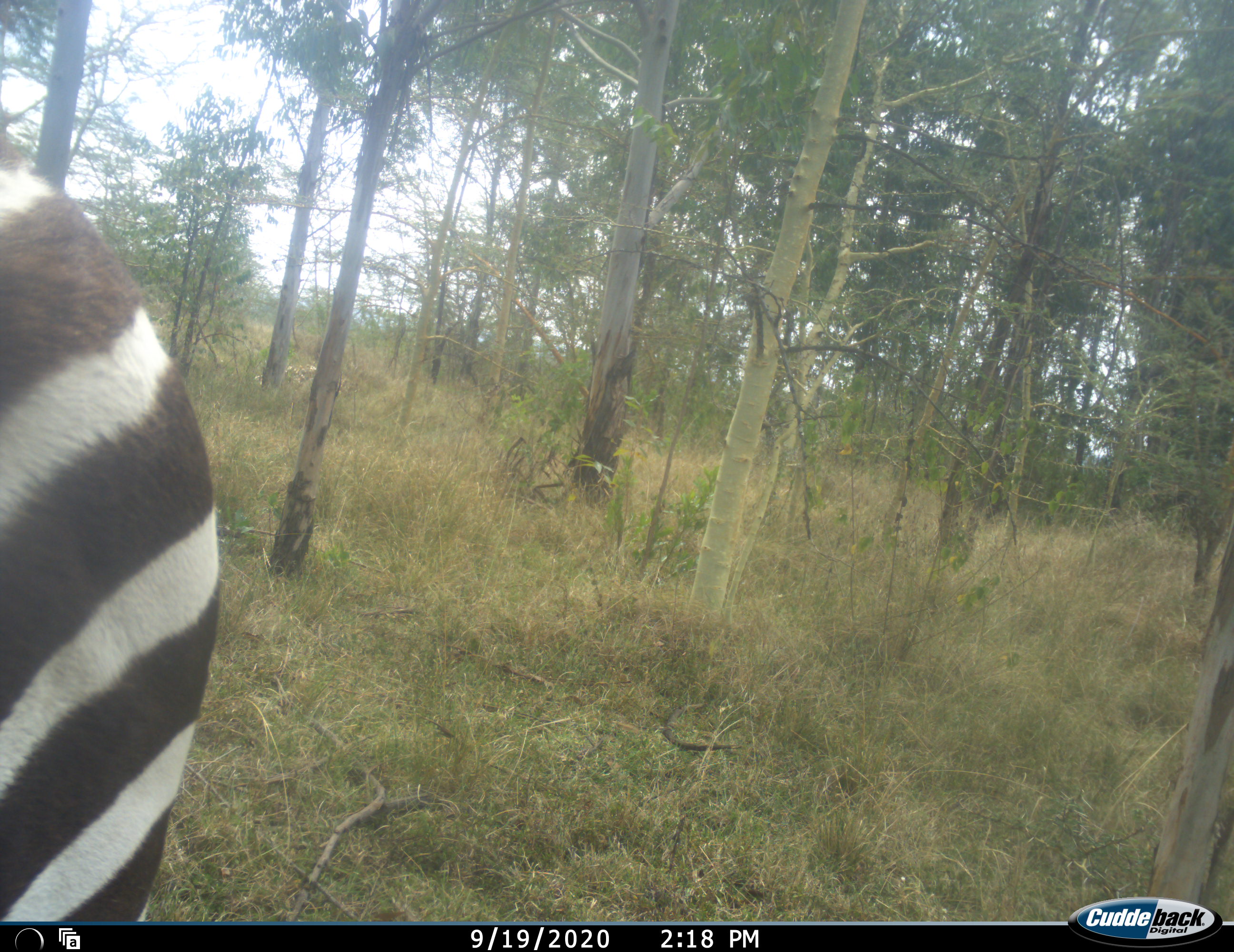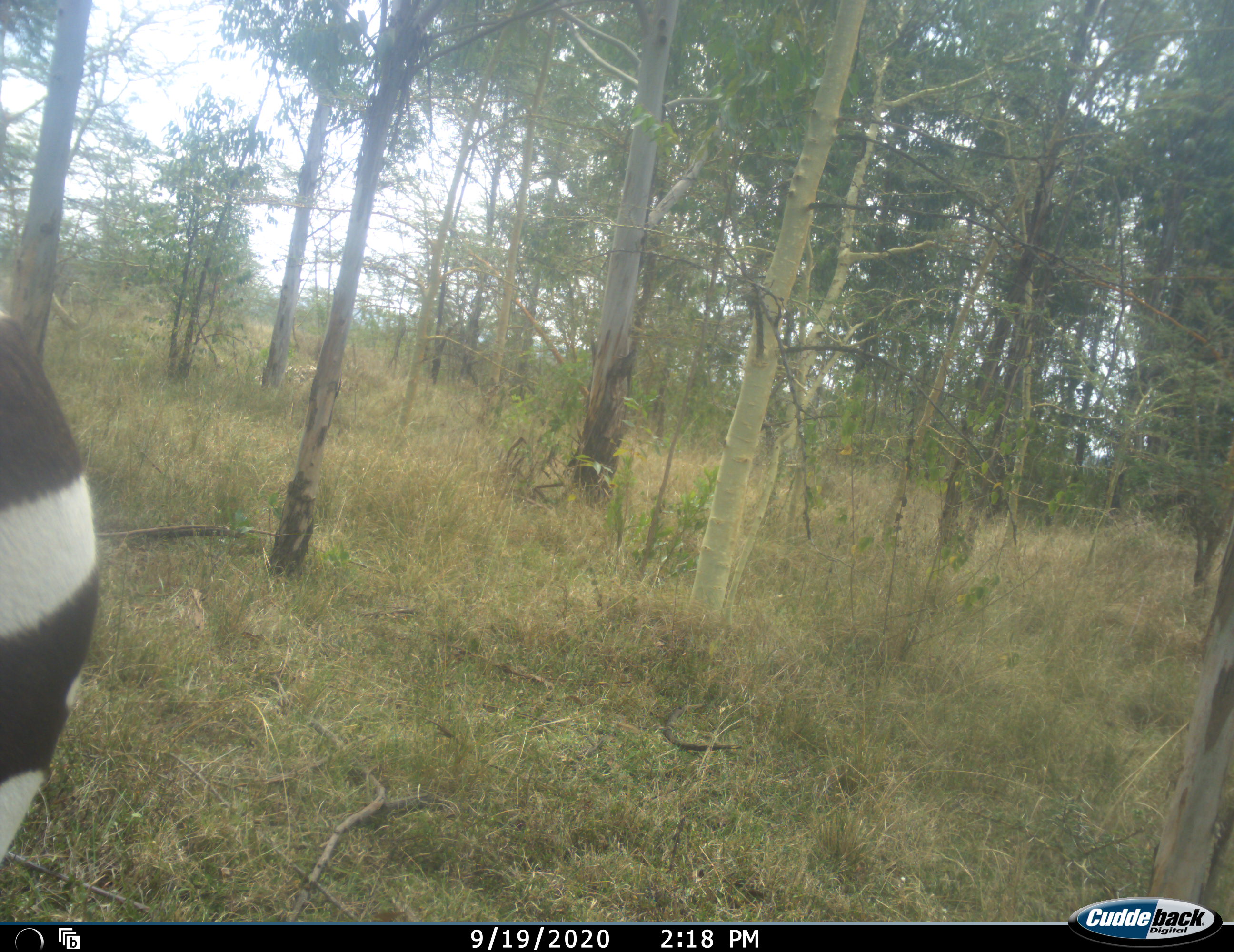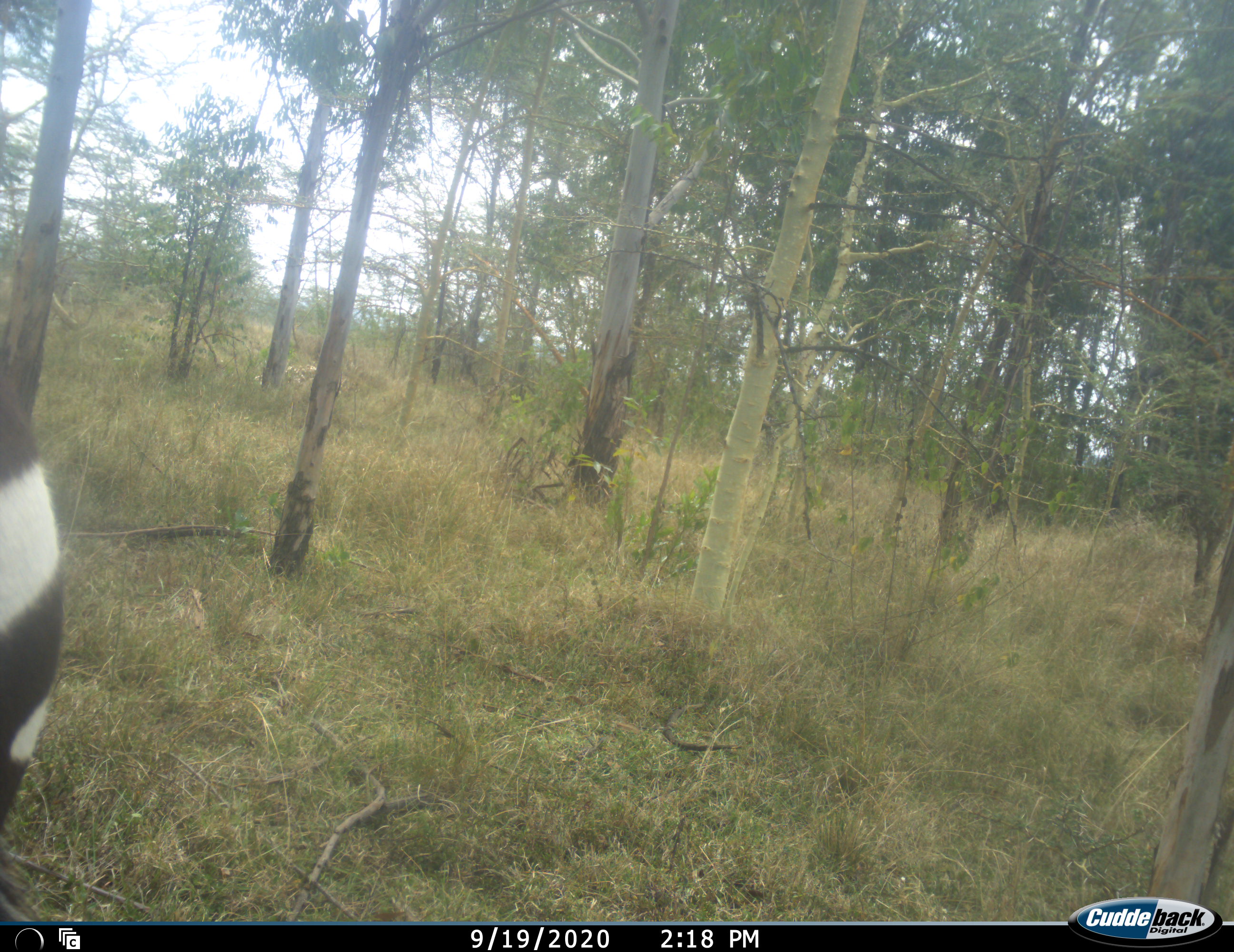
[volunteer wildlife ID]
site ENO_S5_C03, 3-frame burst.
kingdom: Animalia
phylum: Chordata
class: Mammalia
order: Perissodactyla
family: Equidae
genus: Equus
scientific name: Equus quagga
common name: plains zebra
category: zebraplains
Zebraplains (plains zebra) (Equus quagga), count 1. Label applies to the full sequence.